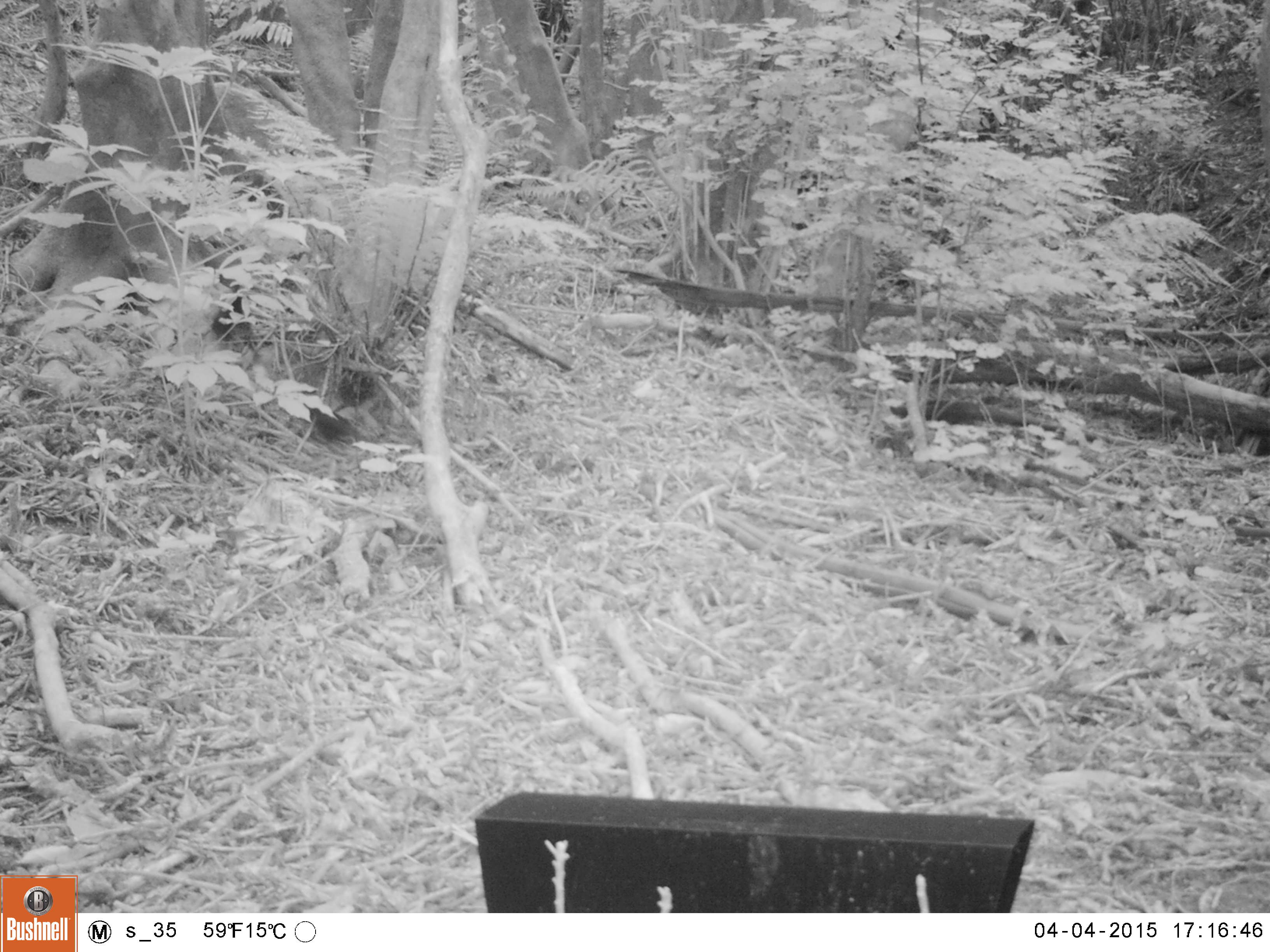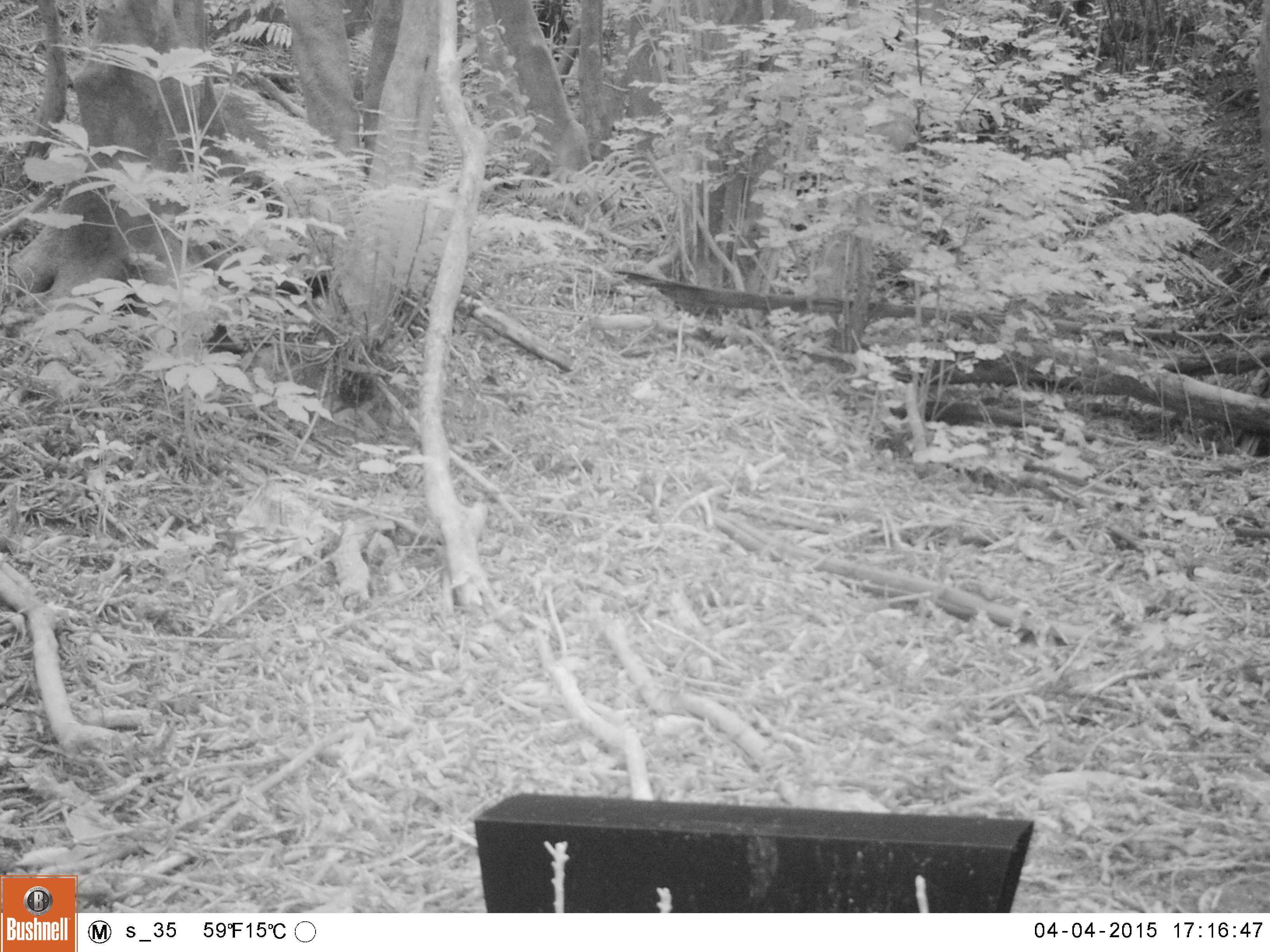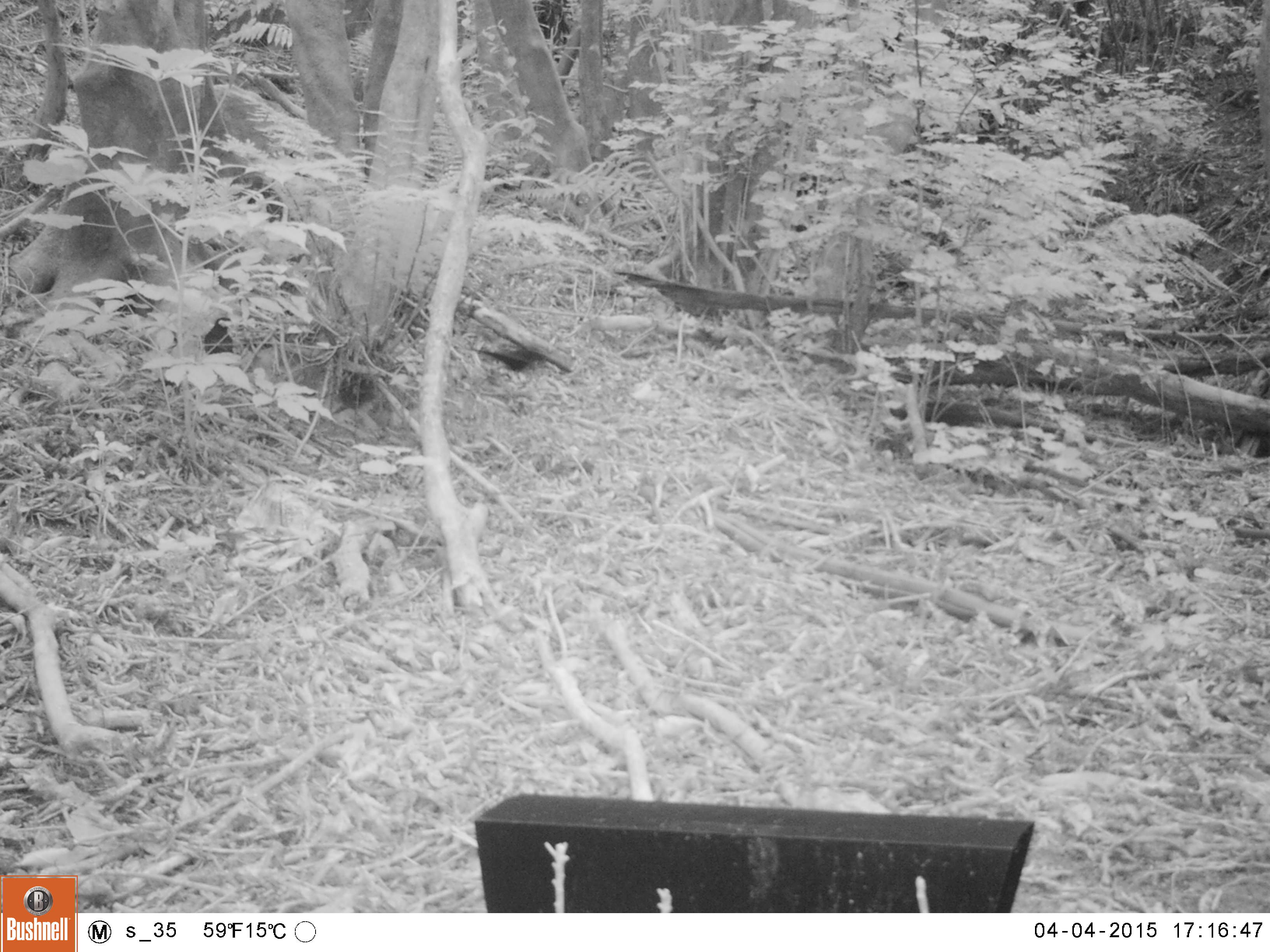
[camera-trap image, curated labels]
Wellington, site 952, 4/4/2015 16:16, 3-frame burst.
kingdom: Animalia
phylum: Chordata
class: Aves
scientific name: Aves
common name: bird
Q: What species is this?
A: Bird (Aves).